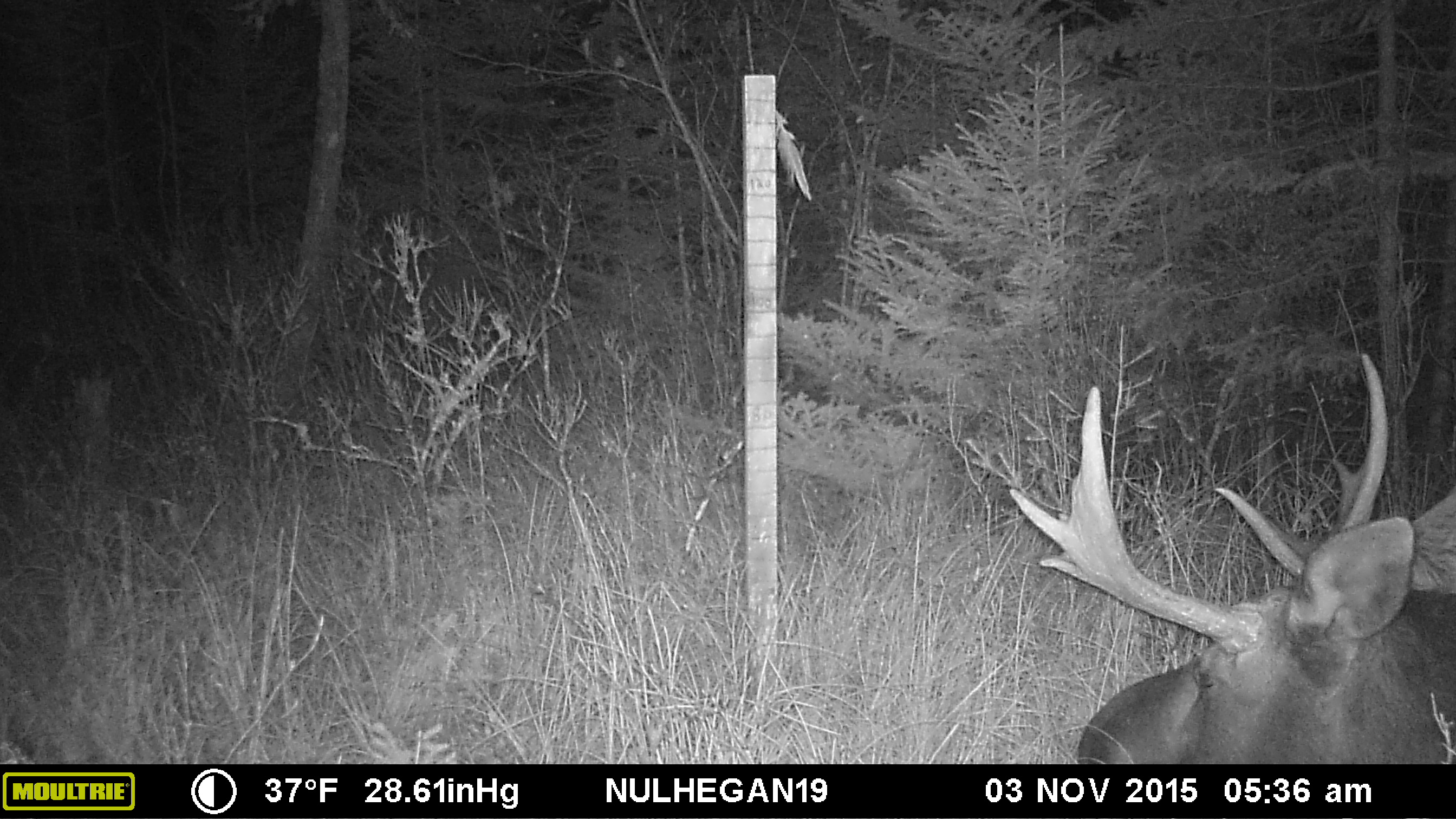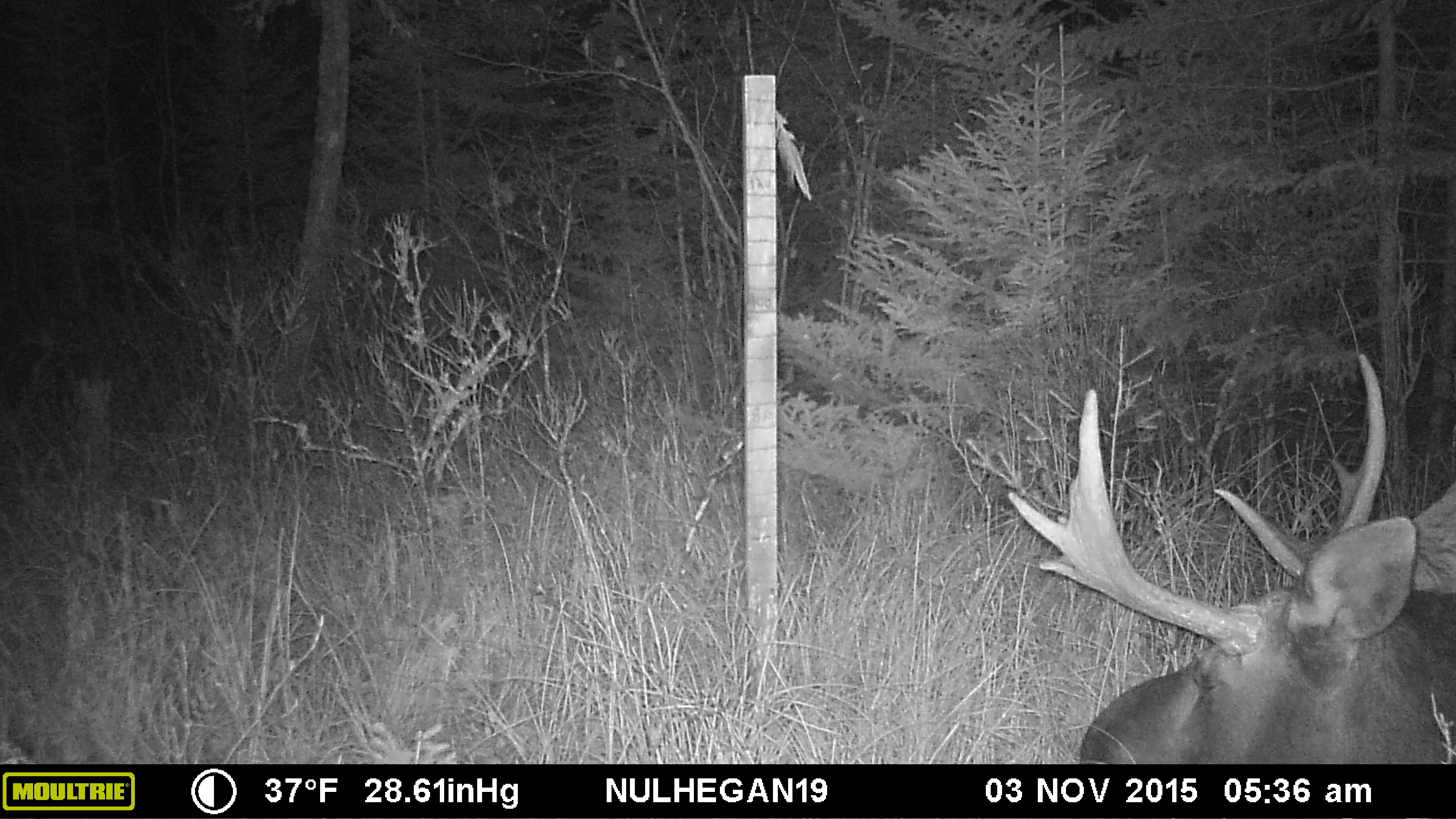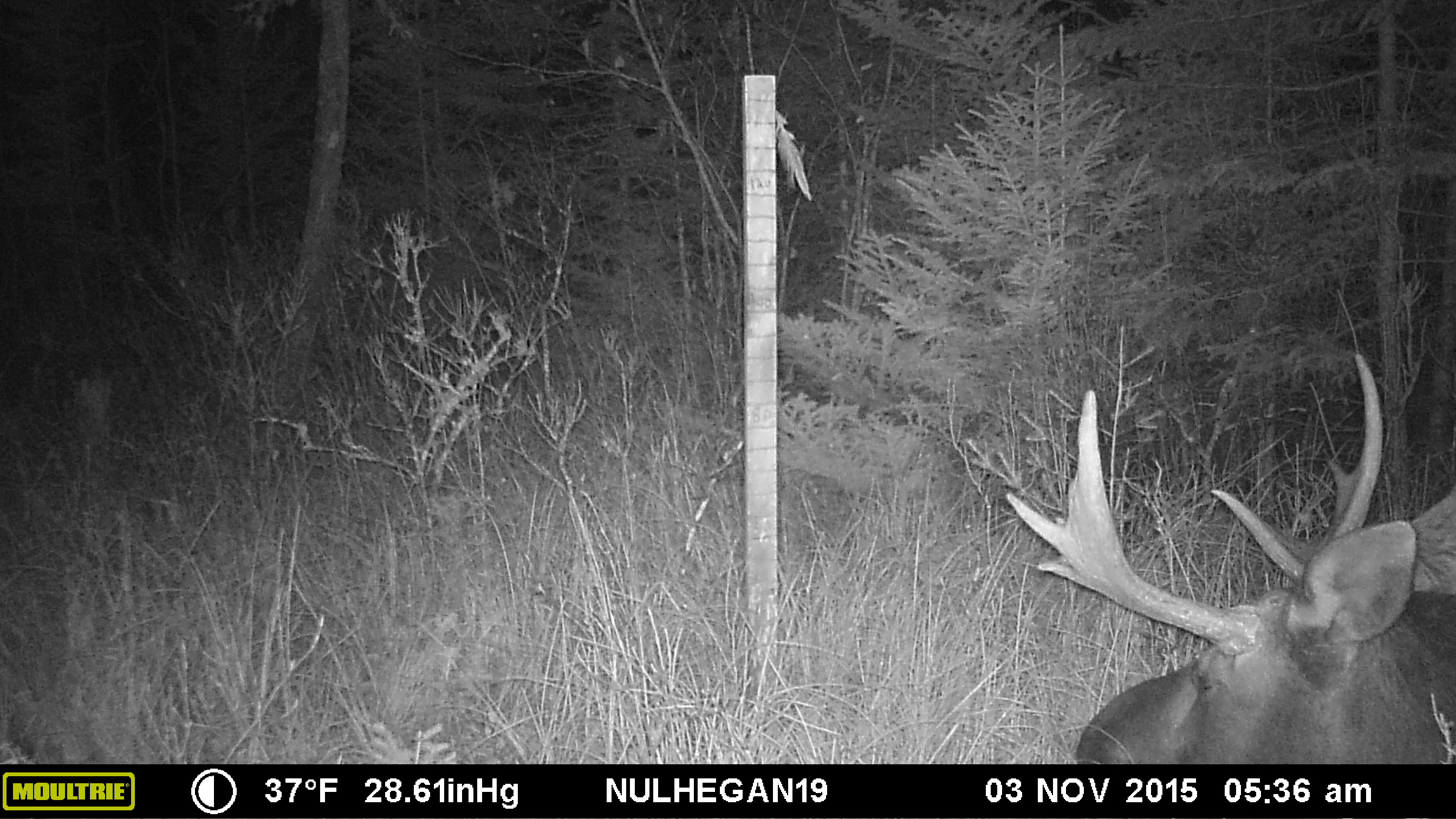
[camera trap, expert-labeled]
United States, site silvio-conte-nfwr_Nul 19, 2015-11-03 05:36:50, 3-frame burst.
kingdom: Animalia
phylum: Chordata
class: Mammalia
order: Artiodactyla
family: Cervidae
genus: Alces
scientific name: Alces alces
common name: moose